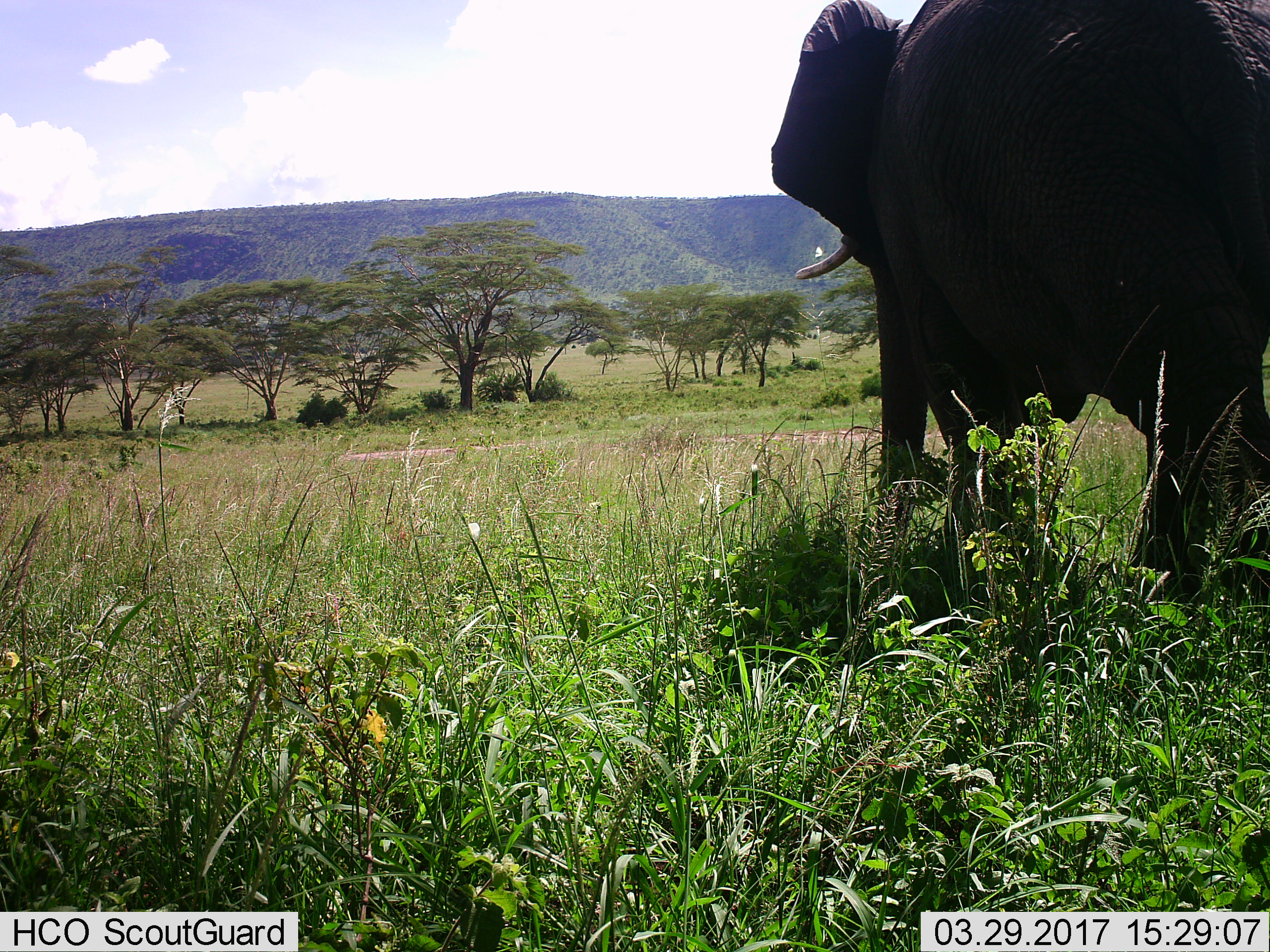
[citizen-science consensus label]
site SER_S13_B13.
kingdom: Animalia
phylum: Chordata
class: Mammalia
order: Proboscidea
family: Elephantidae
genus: Loxodonta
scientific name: Loxodonta africana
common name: african bush elephant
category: elephant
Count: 1.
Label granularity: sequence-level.